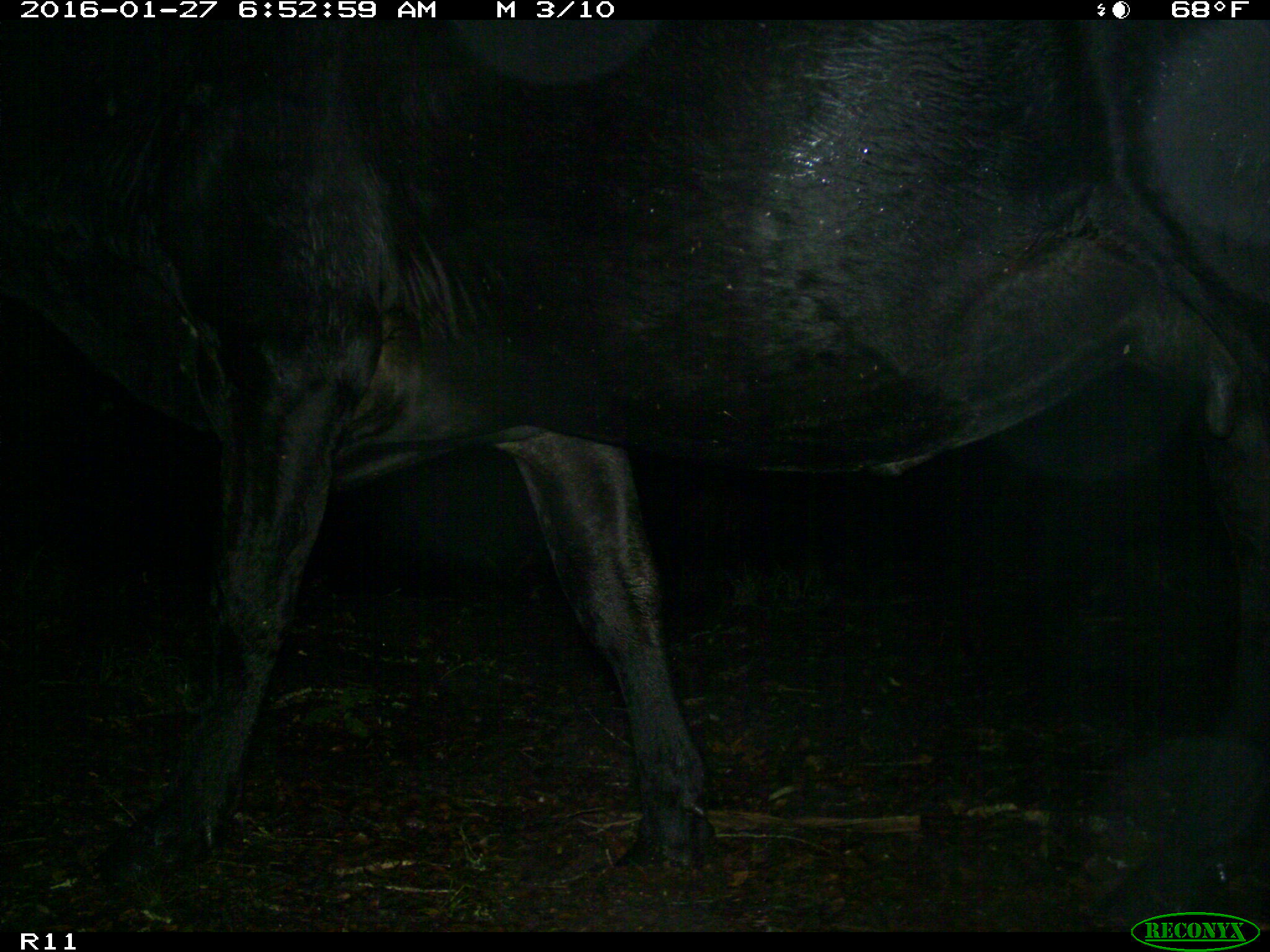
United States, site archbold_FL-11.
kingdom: Animalia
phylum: Chordata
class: Mammalia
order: Artiodactyla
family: Bovidae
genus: Bos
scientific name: Bos taurus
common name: domestic cow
Bos taurus (domestic cow).